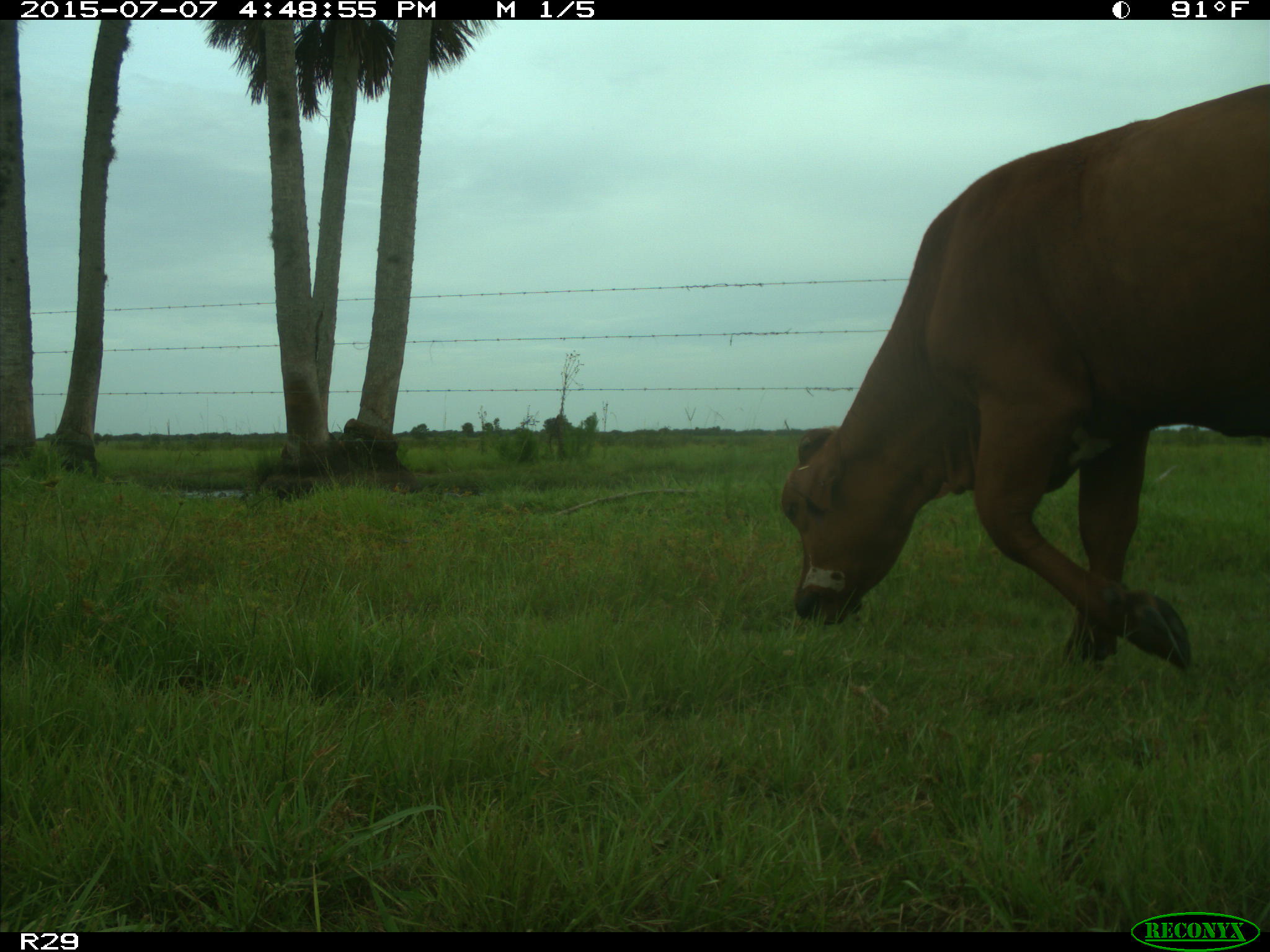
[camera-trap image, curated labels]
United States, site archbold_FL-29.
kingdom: Animalia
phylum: Chordata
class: Mammalia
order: Artiodactyla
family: Bovidae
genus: Bos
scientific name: Bos taurus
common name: domestic cow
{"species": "Bos taurus (domestic cow)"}